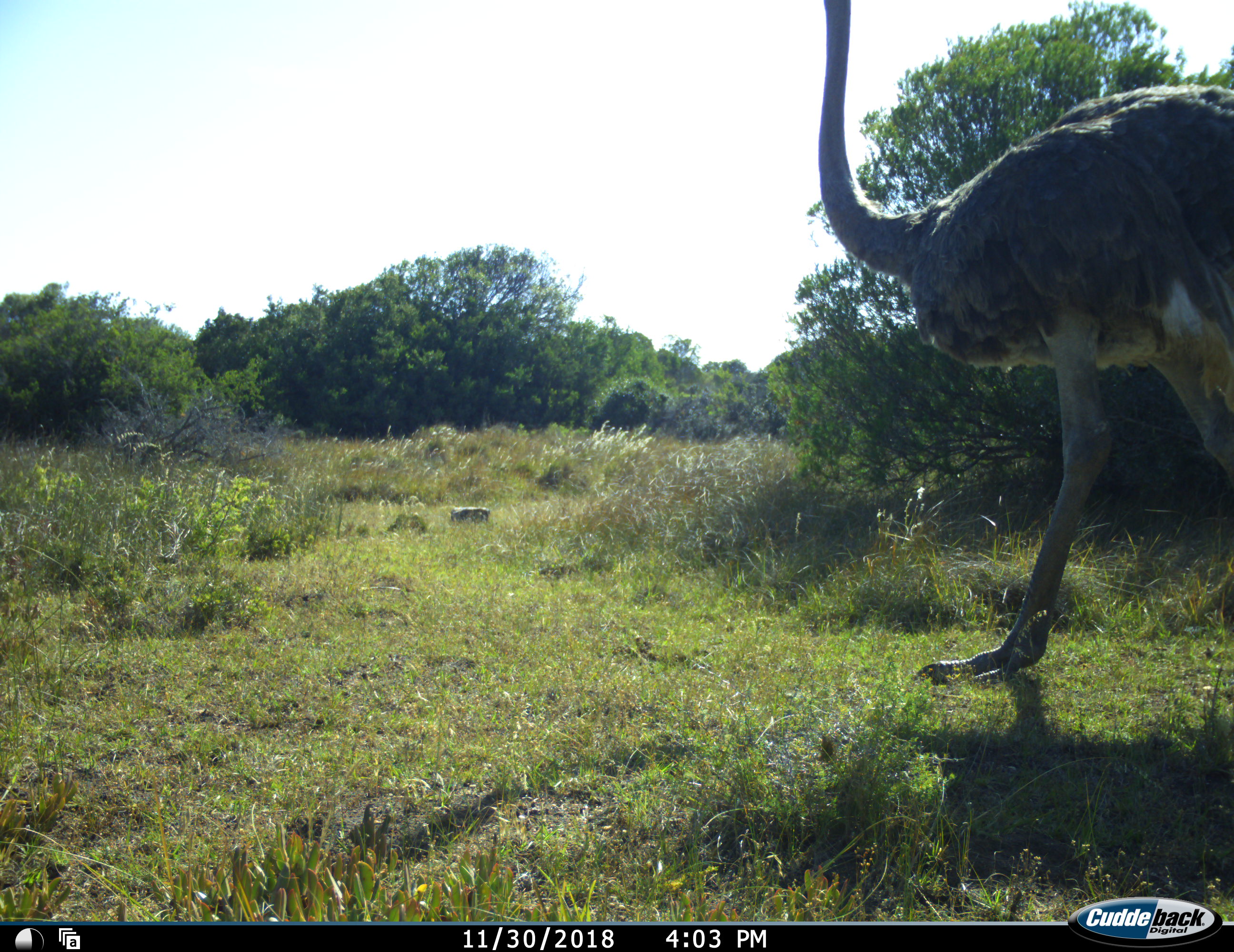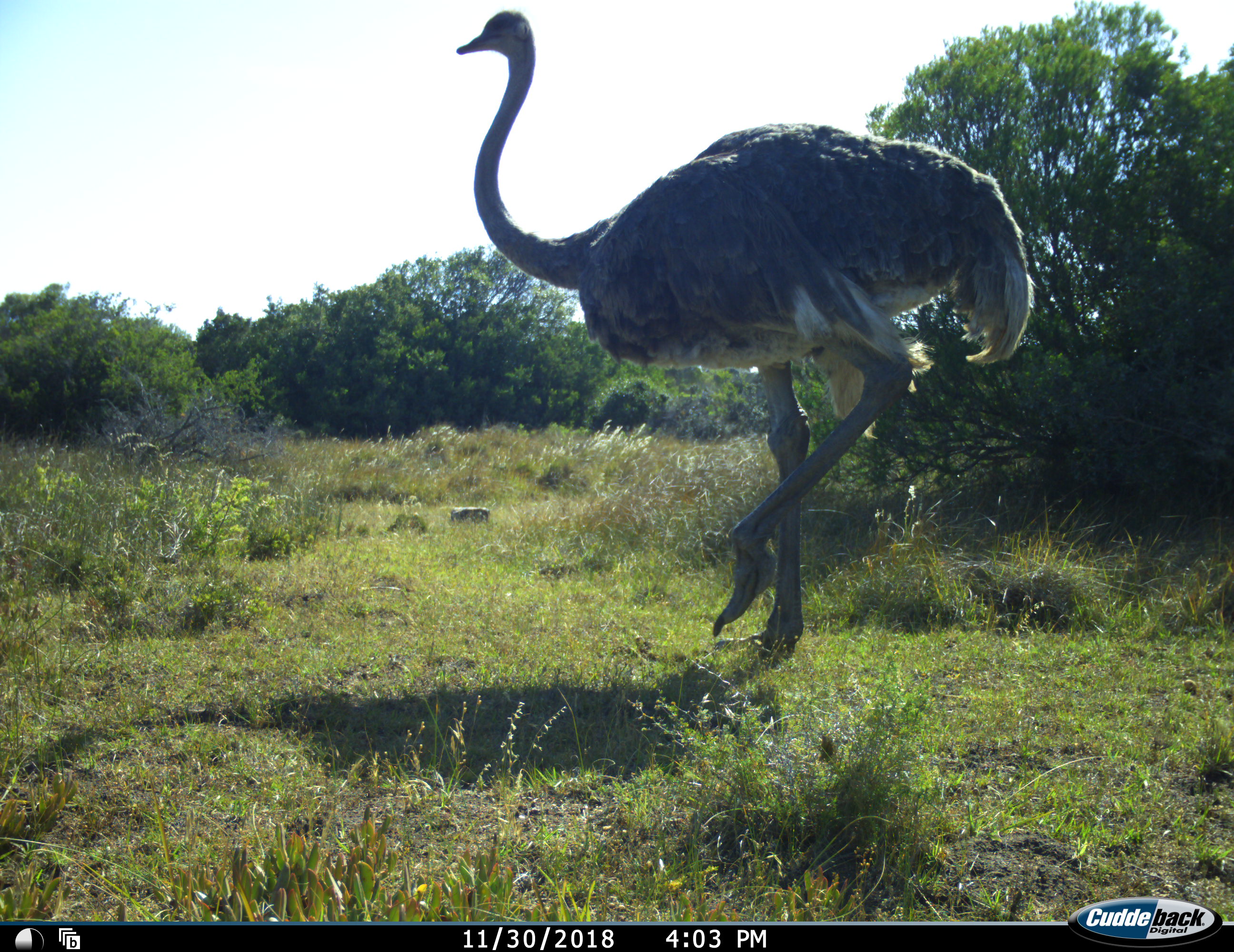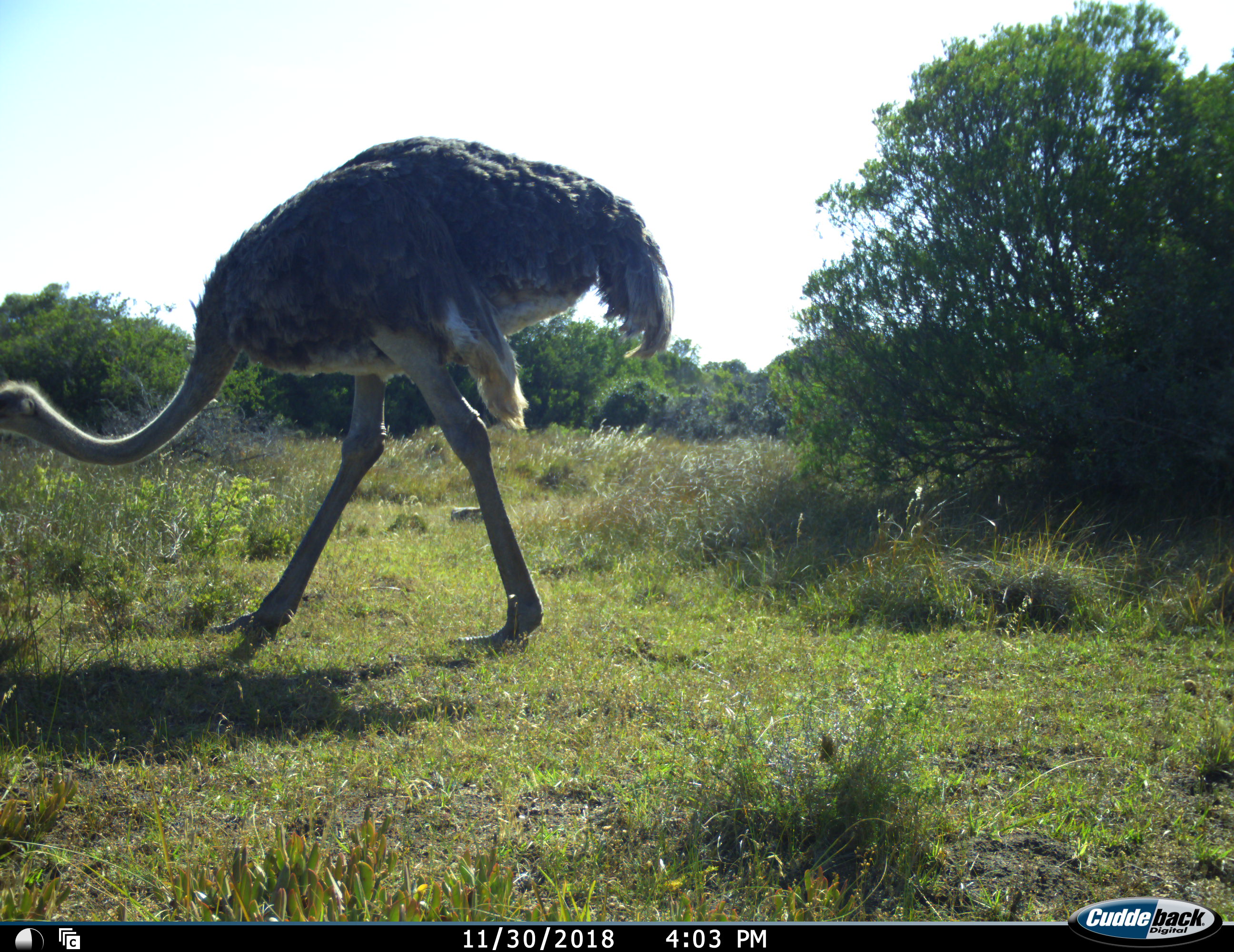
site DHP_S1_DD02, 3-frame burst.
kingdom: Animalia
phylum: Chordata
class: Aves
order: Struthioniformes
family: Struthionidae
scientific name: Struthionidae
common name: ostrich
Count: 1.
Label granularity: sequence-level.